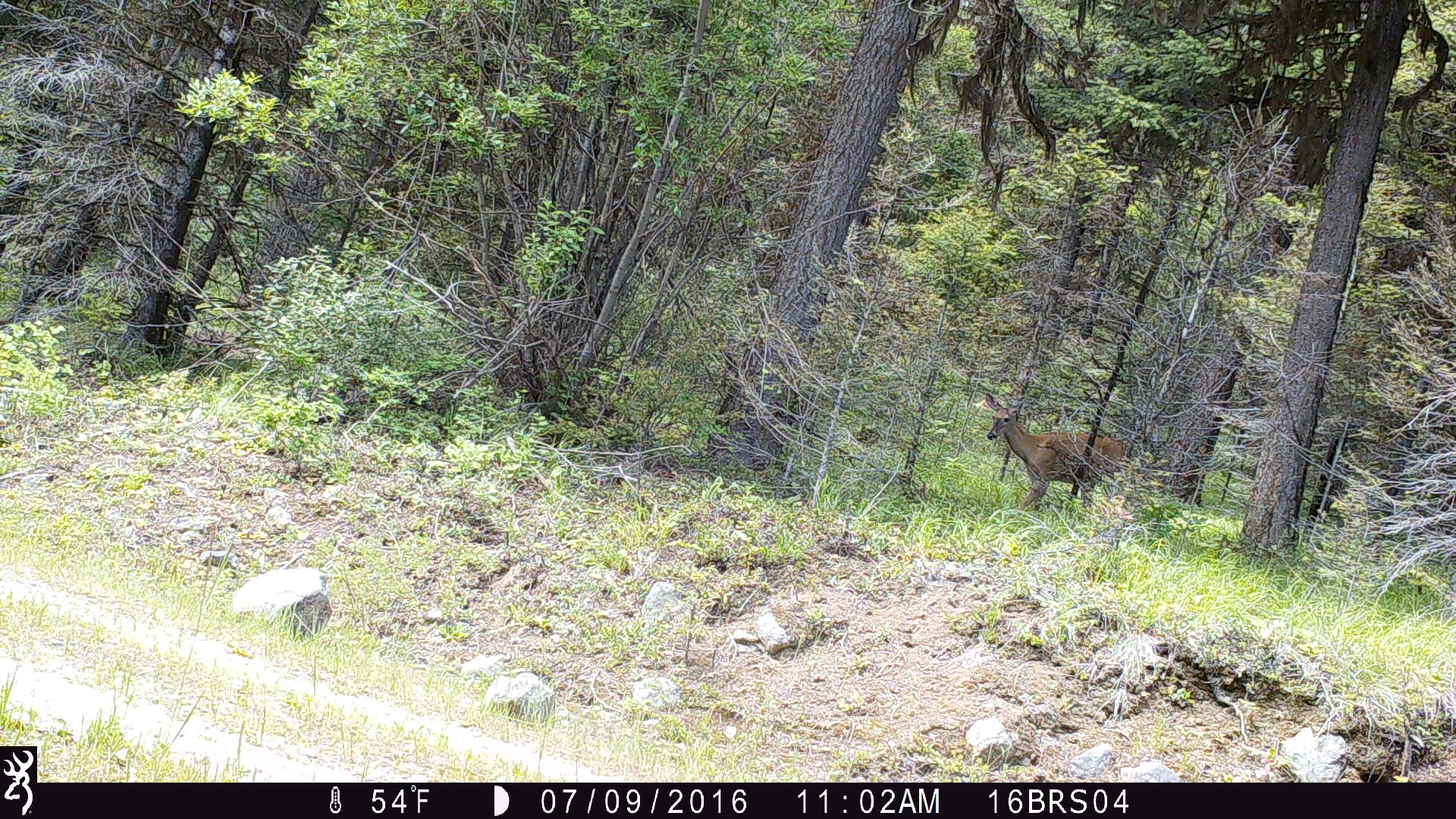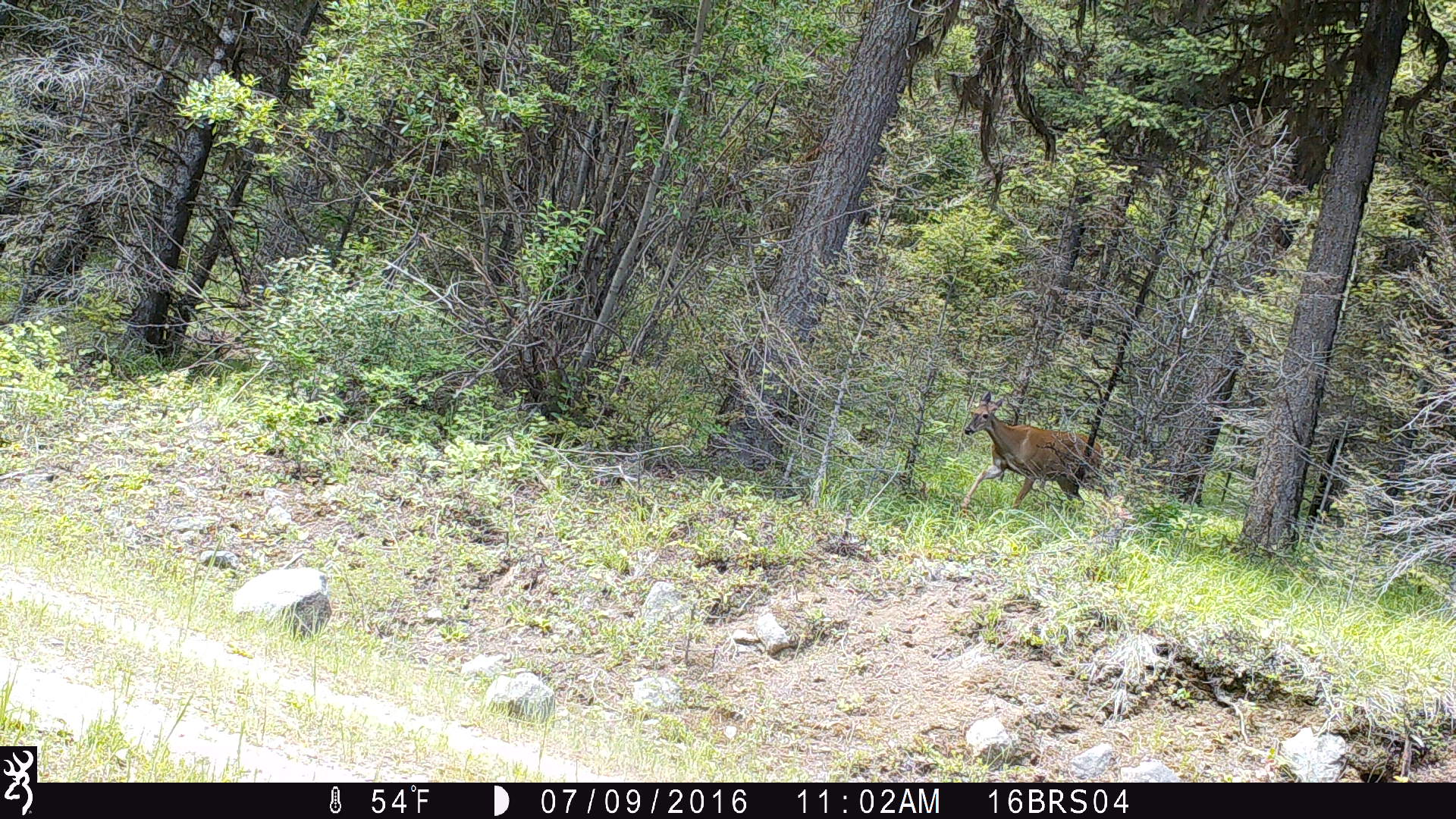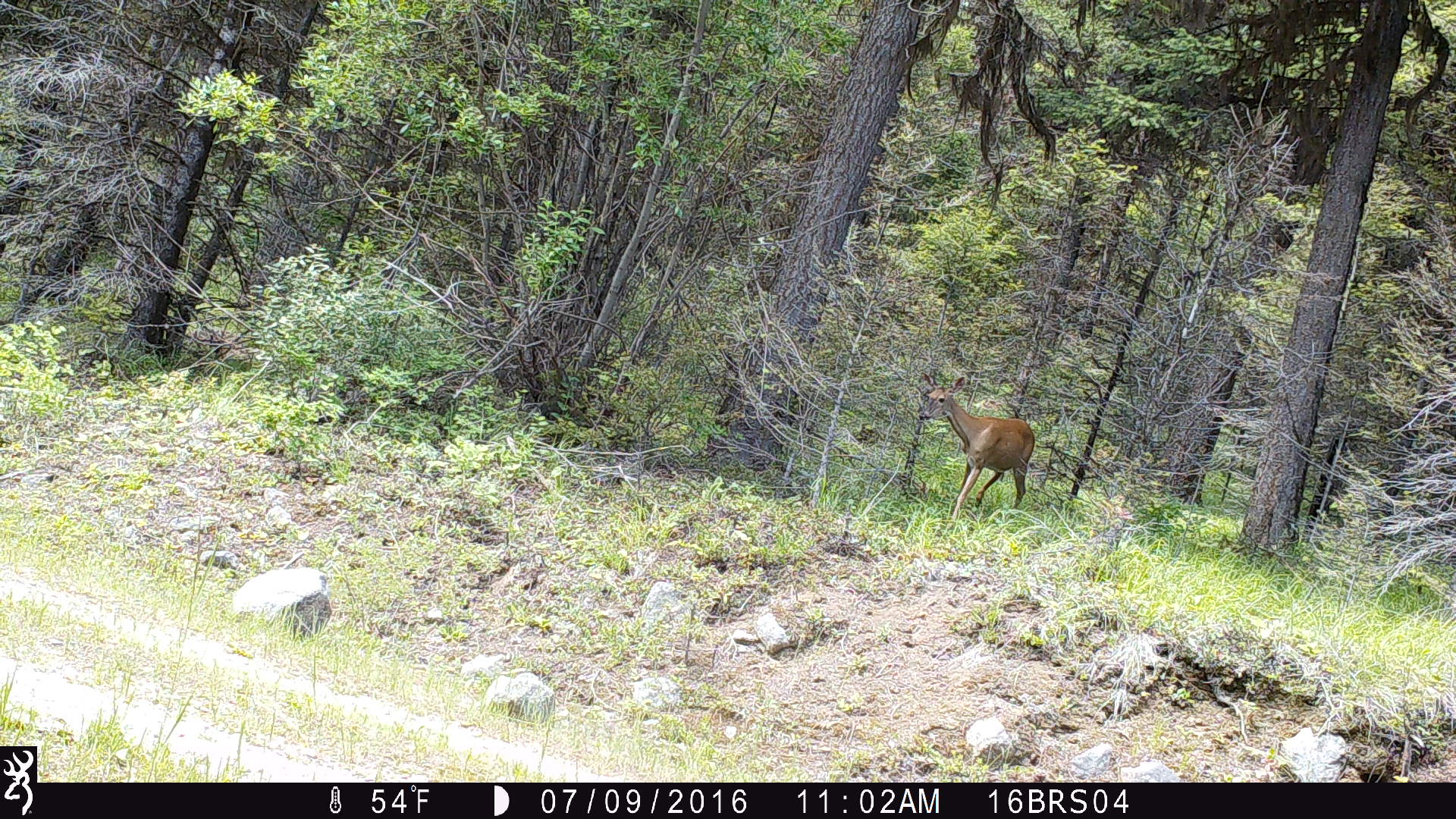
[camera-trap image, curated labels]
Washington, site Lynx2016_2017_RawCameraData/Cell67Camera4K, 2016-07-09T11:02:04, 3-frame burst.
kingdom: Animalia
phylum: Chordata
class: Mammalia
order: Artiodactyla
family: Cervidae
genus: Odocoileus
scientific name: Odocoileus virginianus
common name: white-tailed deer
Odocoileus virginianus (white-tailed deer). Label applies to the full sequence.